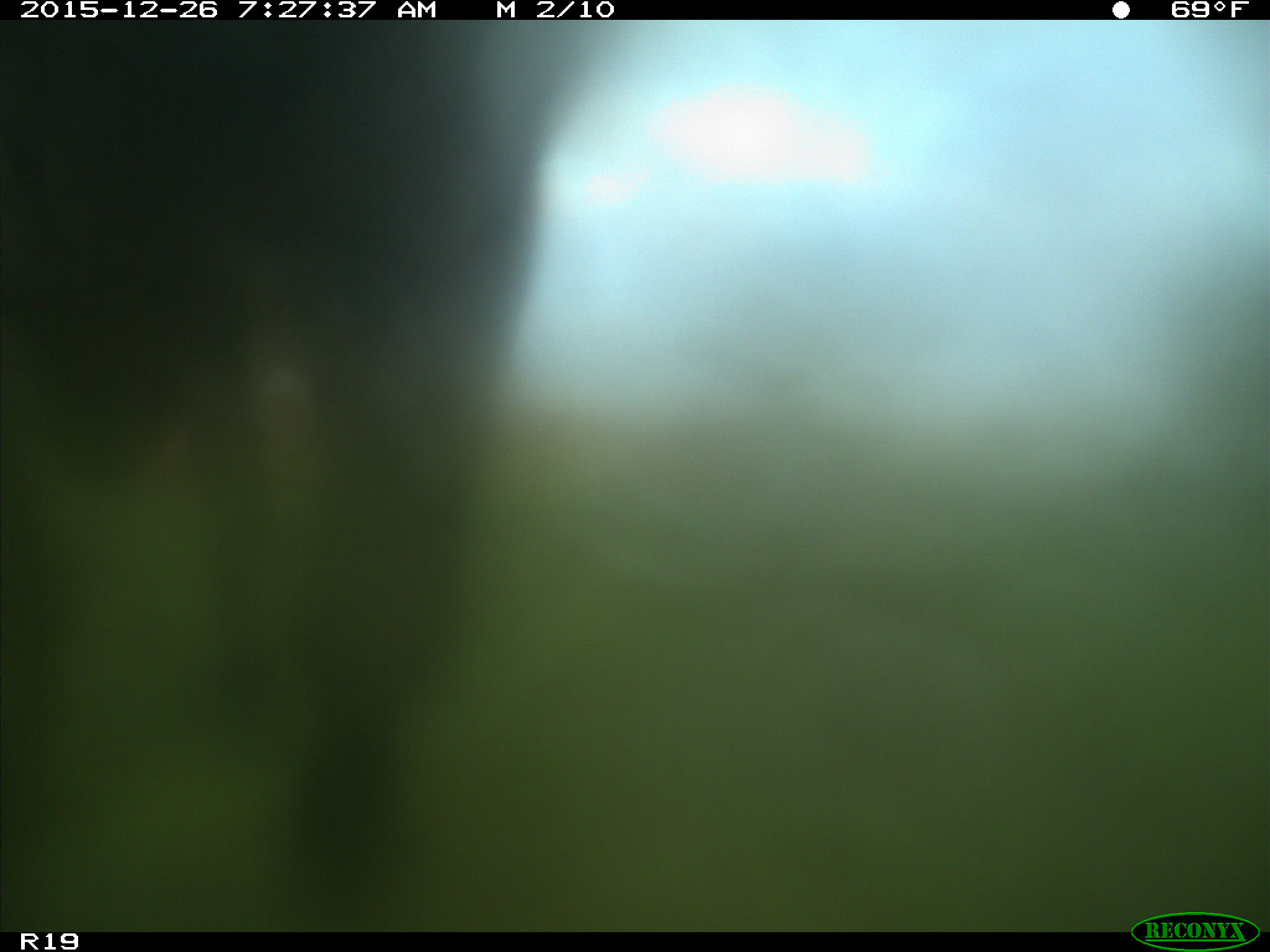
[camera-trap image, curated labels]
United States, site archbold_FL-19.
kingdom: Animalia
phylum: Chordata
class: Mammalia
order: Artiodactyla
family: Bovidae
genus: Bos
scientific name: Bos taurus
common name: domestic cow